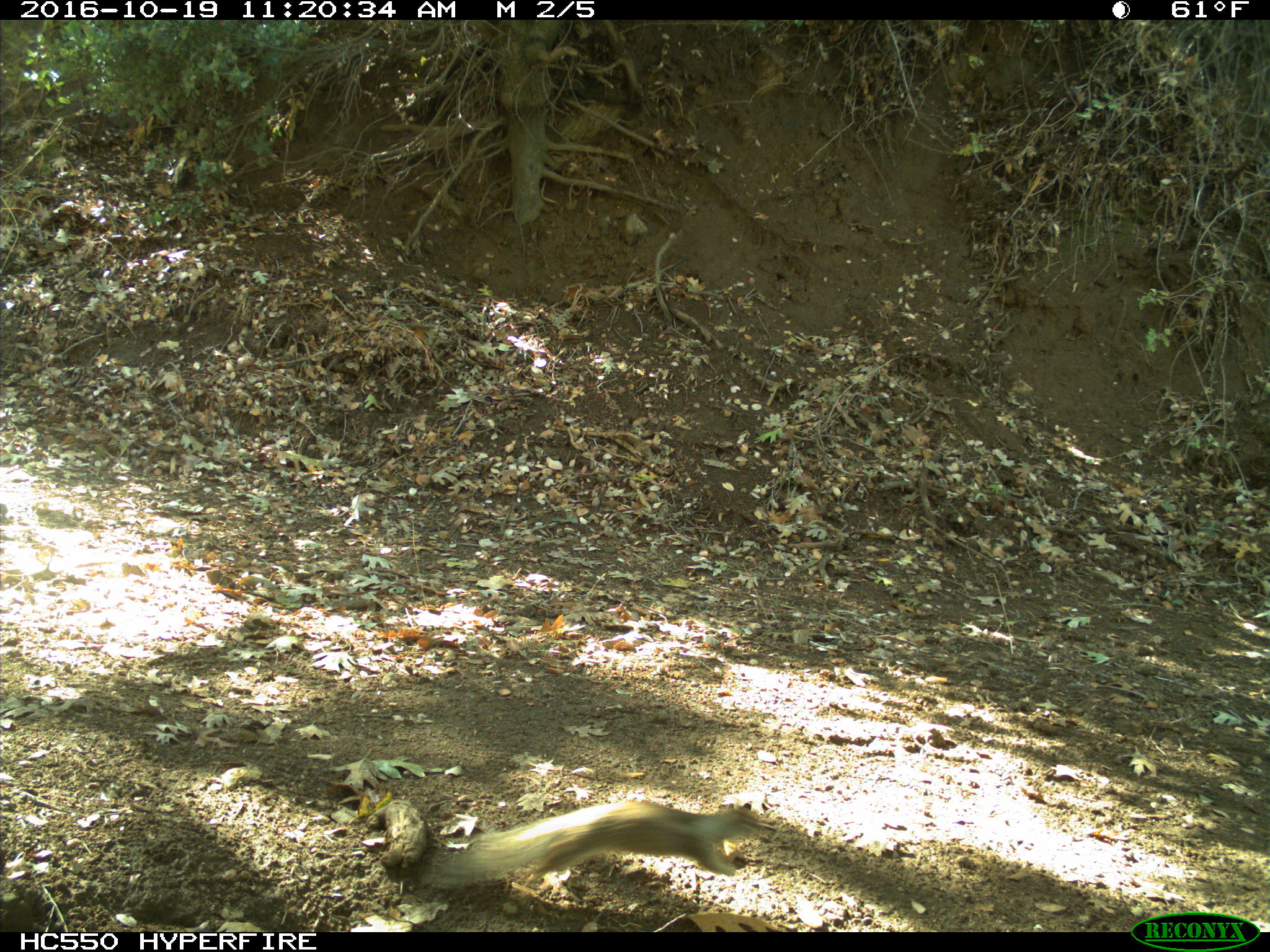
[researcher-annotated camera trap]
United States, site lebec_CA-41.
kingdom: Animalia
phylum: Chordata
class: Mammalia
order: Rodentia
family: Sciuridae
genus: Otospermophilus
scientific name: Otospermophilus beecheyi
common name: california ground squirrel